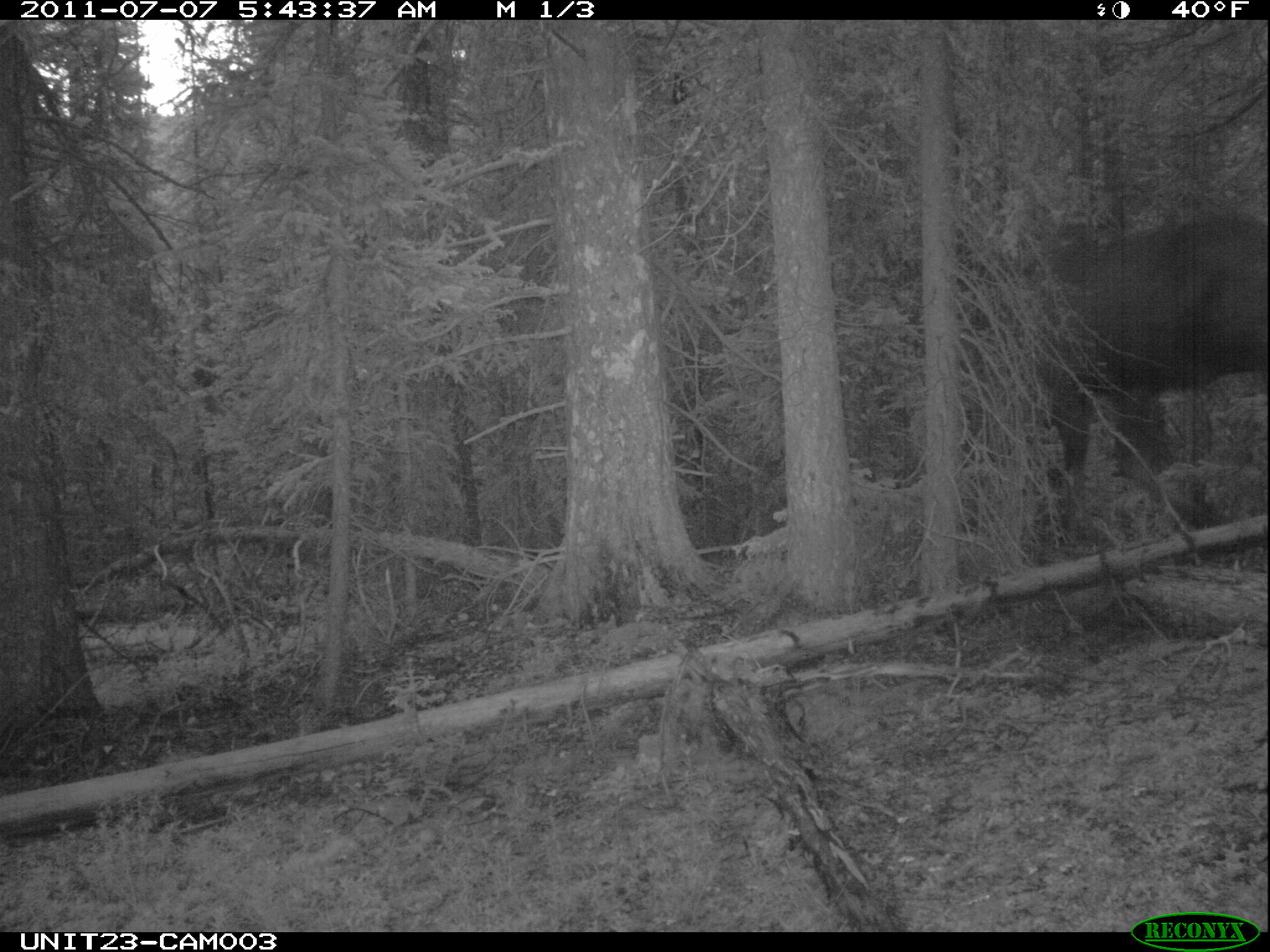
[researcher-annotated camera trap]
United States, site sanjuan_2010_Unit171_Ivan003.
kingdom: Animalia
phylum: Chordata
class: Mammalia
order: Artiodactyla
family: Cervidae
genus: Alces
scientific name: Alces alces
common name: moose